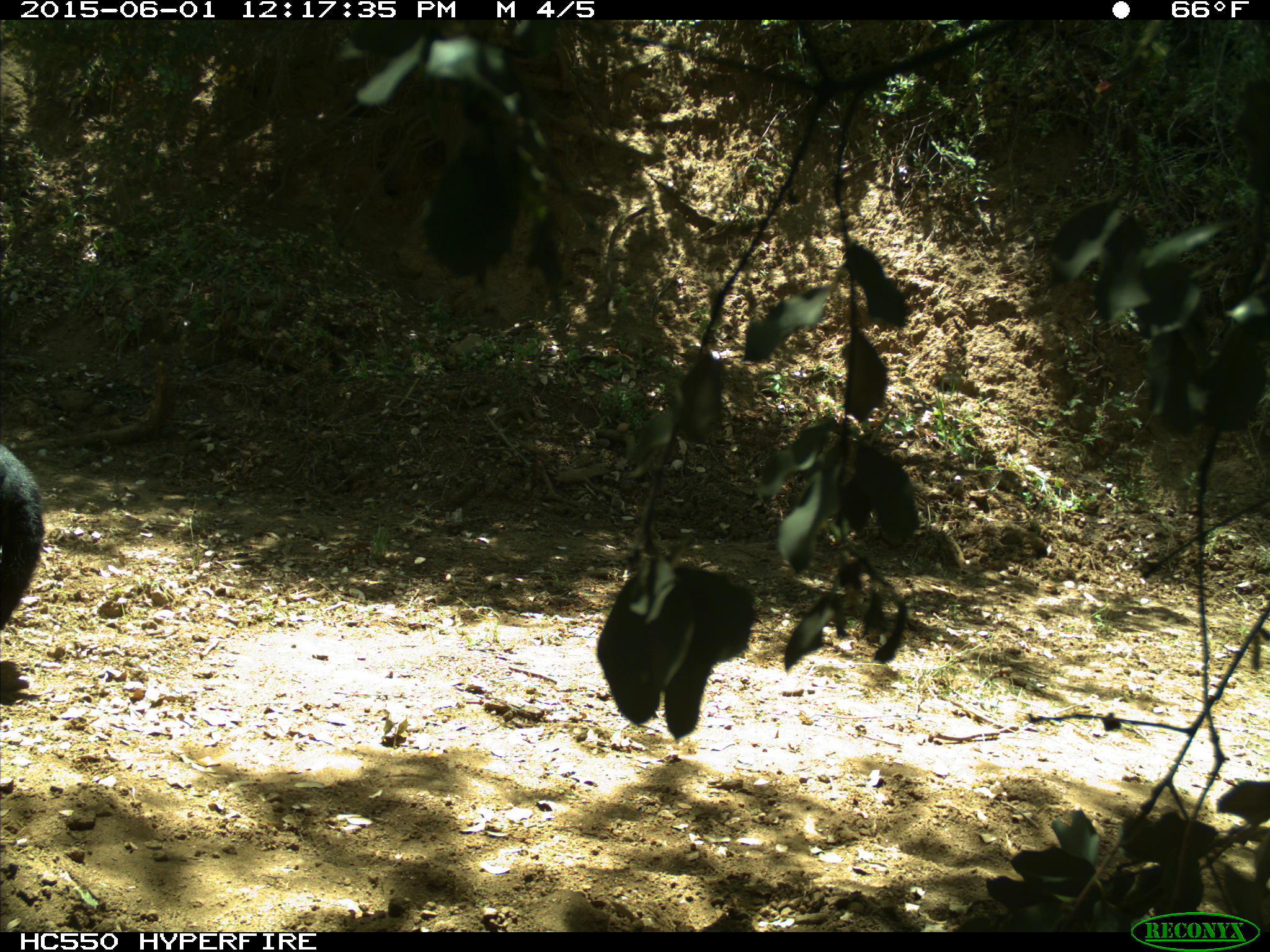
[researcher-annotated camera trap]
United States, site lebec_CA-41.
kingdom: Animalia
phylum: Chordata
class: Mammalia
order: Artiodactyla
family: Bovidae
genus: Bos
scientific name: Bos taurus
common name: domestic cow